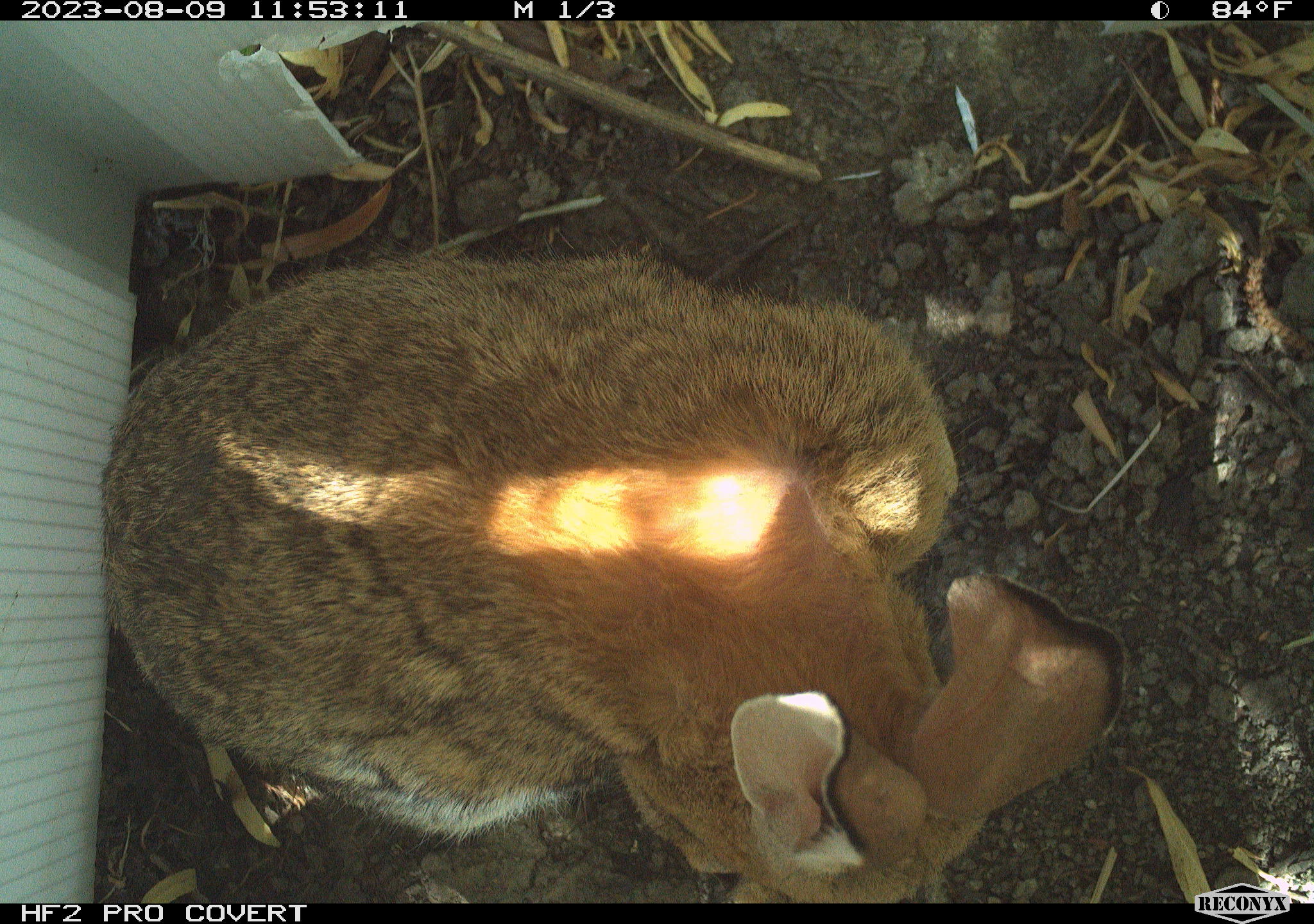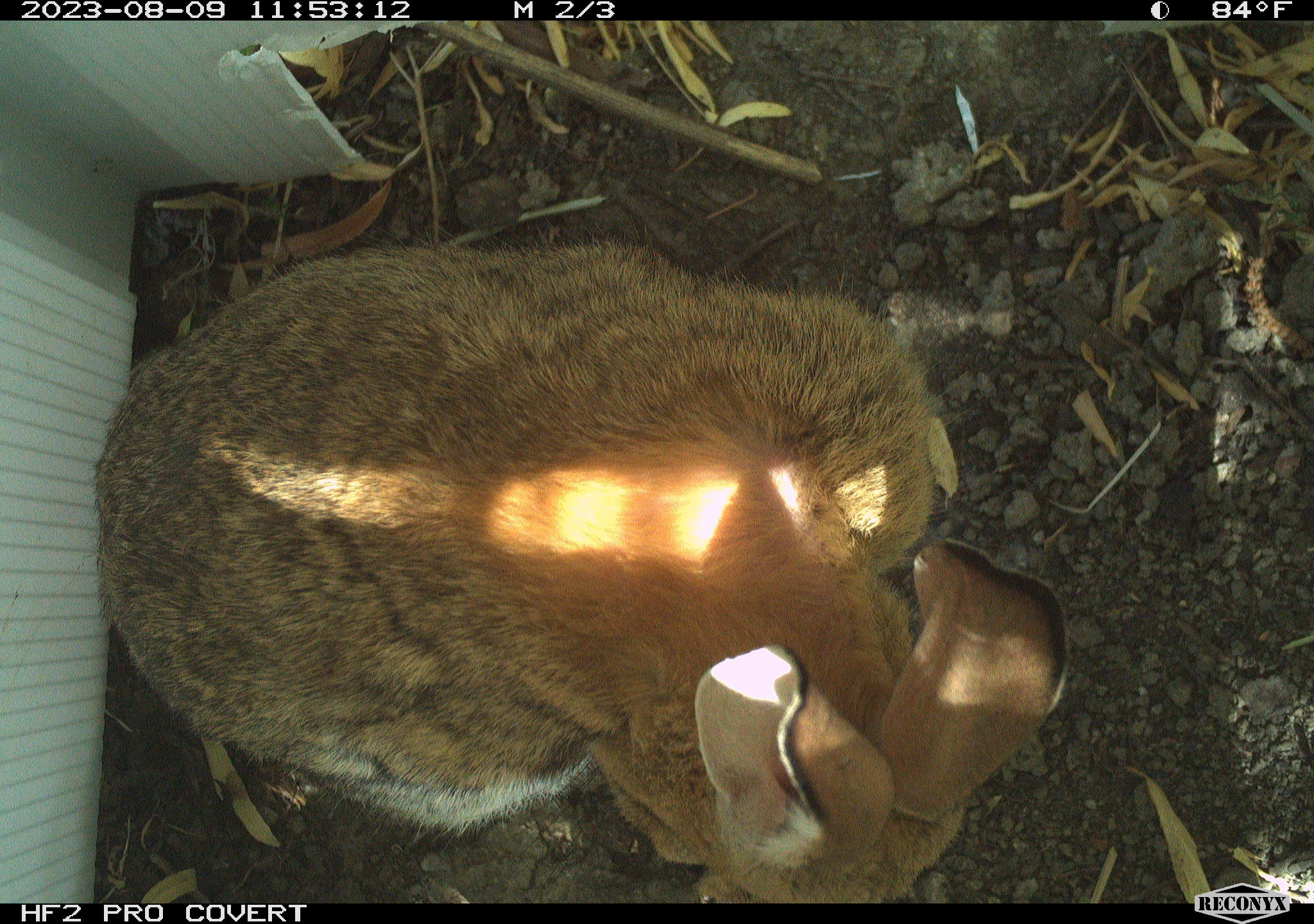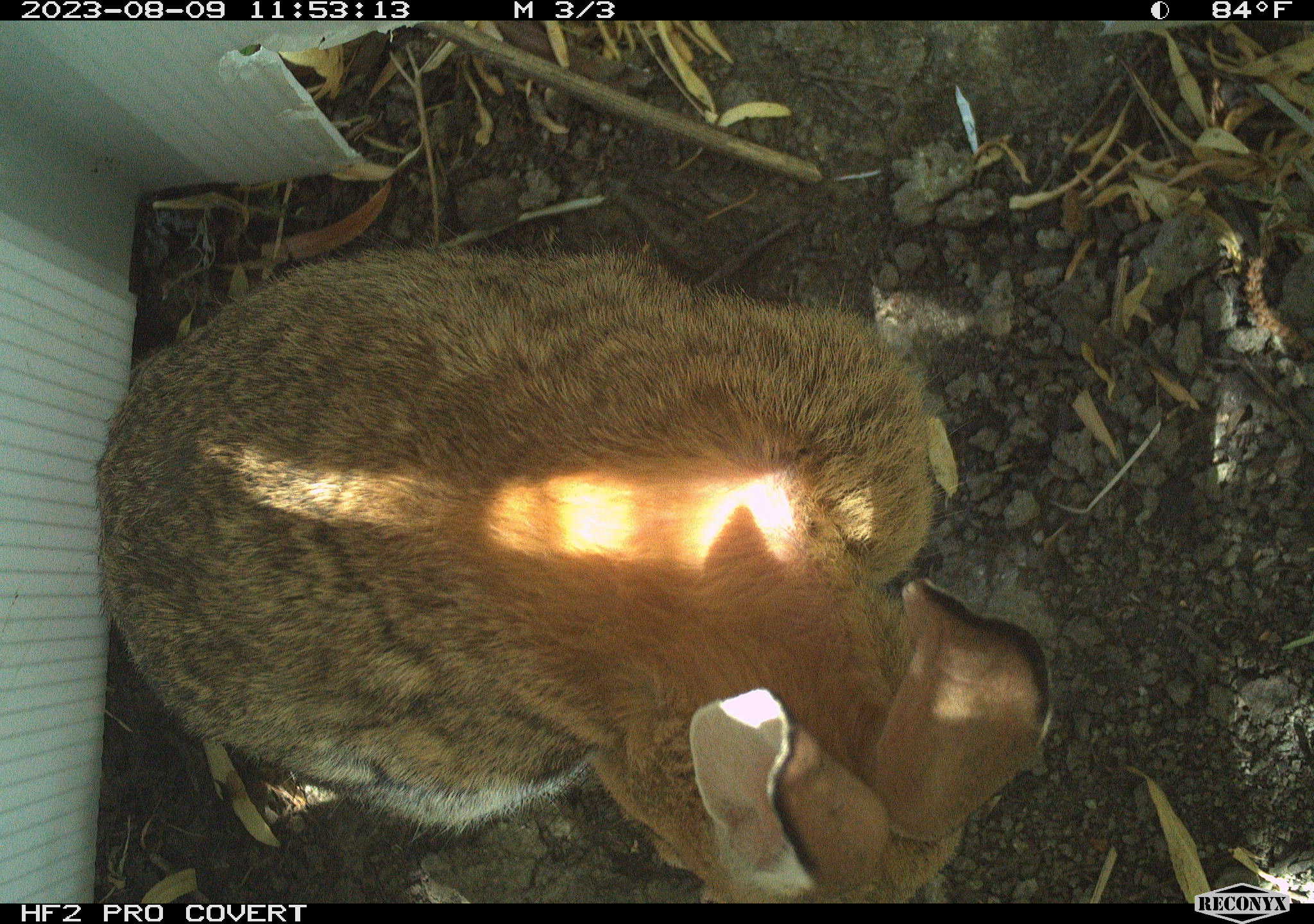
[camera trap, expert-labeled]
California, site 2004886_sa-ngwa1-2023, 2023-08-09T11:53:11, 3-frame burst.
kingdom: Animalia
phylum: Chordata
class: Mammalia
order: Lagomorpha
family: Leporidae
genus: Sylvilagus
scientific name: Sylvilagus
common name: cottontail rabbits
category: sylvilagus species